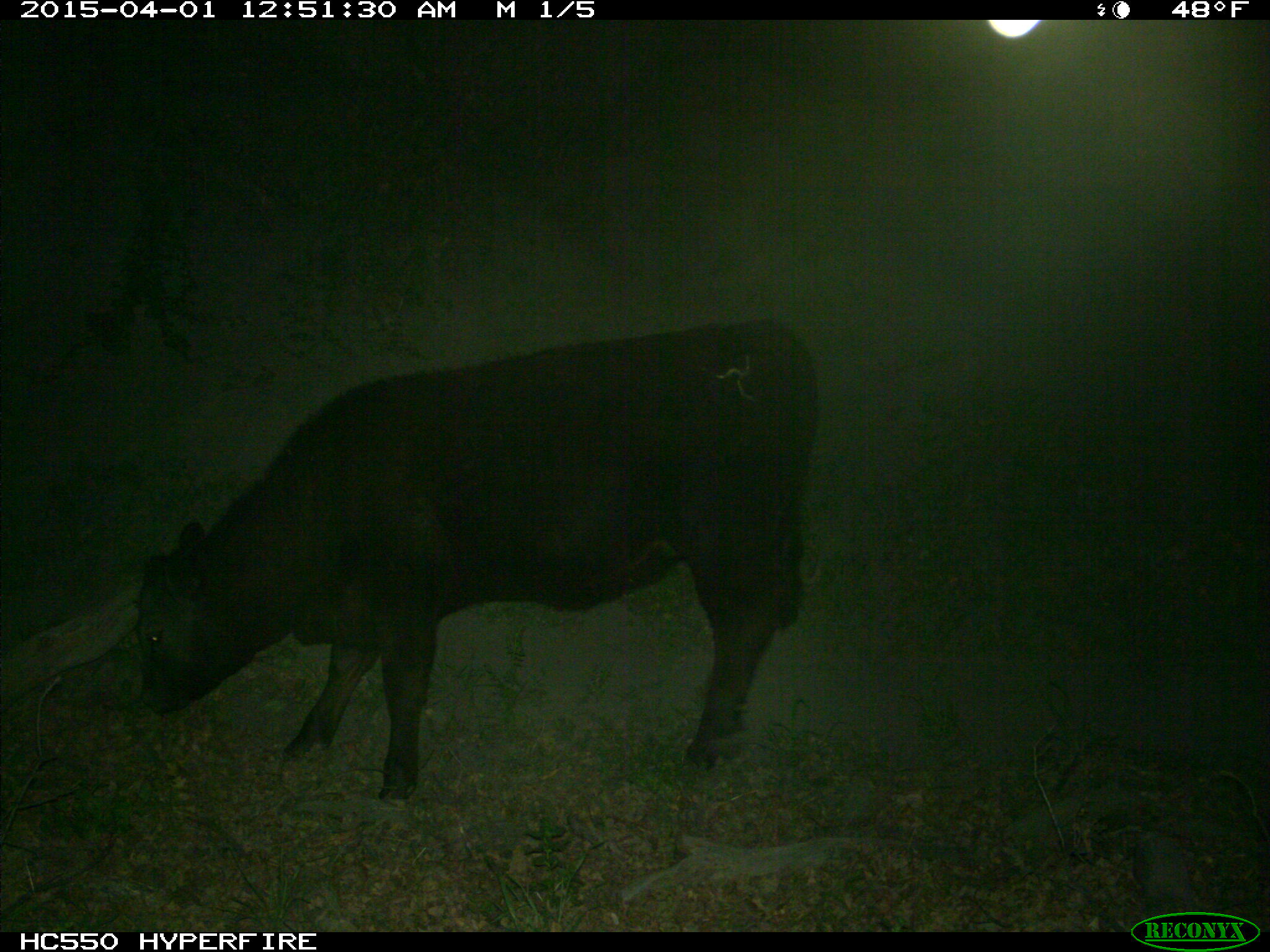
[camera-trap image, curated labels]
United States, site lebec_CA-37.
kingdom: Animalia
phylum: Chordata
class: Mammalia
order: Artiodactyla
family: Bovidae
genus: Bos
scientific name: Bos taurus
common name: domestic cow